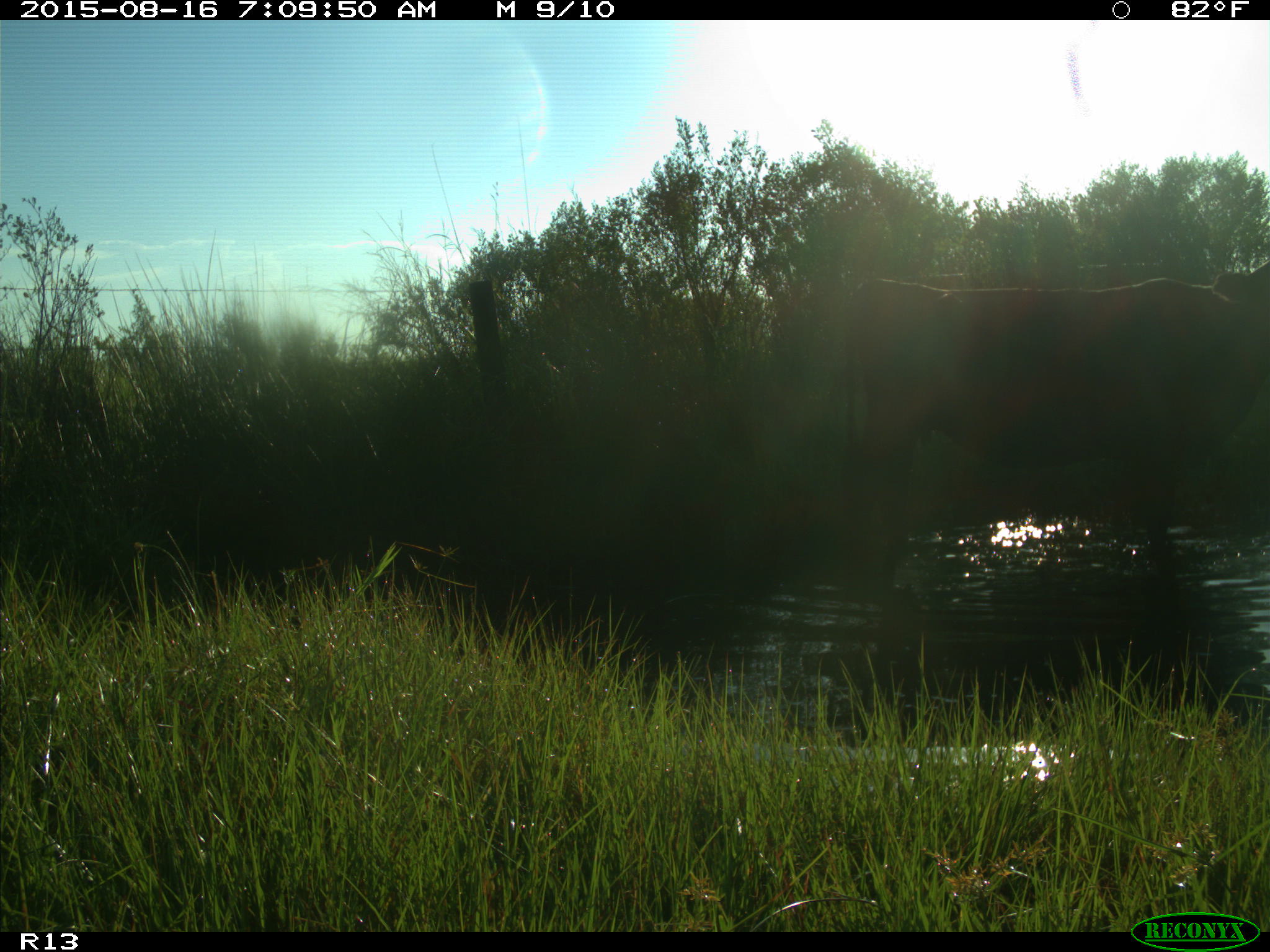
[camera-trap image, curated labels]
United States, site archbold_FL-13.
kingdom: Animalia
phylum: Chordata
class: Mammalia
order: Artiodactyla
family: Bovidae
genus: Bos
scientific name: Bos taurus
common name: domestic cow